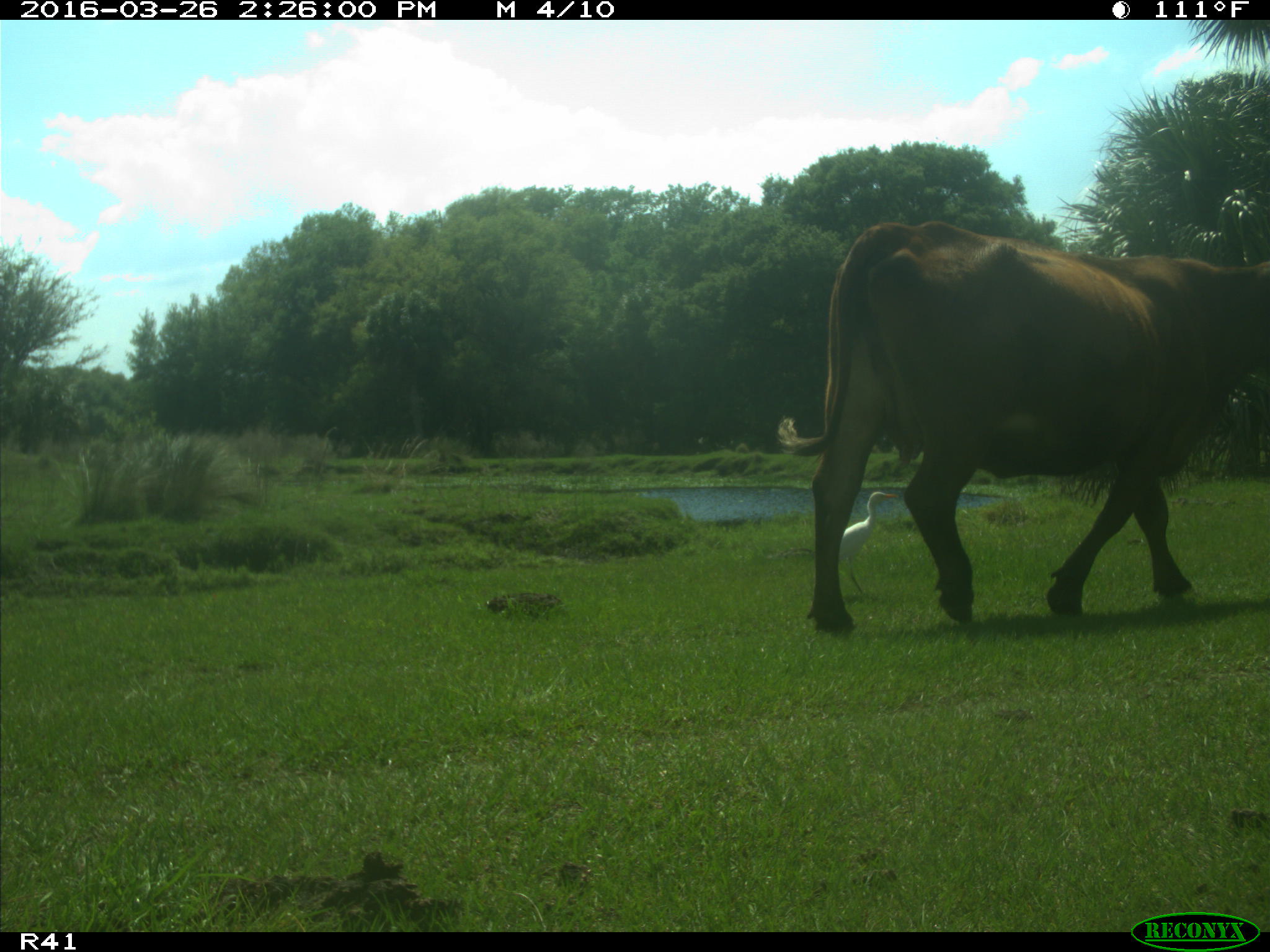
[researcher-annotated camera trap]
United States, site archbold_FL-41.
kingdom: Animalia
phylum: Chordata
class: Mammalia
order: Artiodactyla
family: Bovidae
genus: Bos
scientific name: Bos taurus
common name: domestic cow